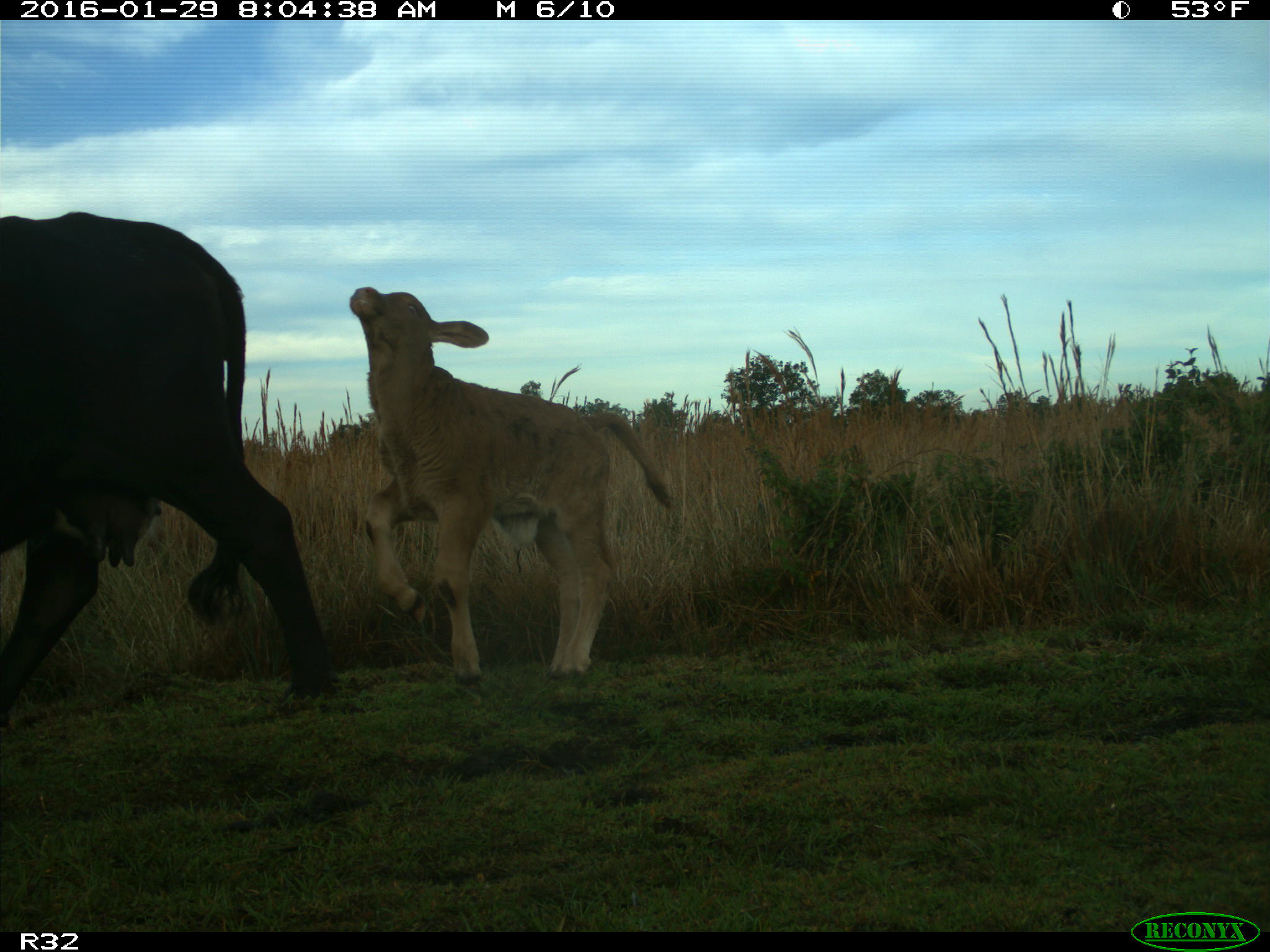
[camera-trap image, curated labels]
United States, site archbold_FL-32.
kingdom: Animalia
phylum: Chordata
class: Mammalia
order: Artiodactyla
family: Bovidae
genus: Bos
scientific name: Bos taurus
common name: domestic cow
Bos taurus (domestic cow).